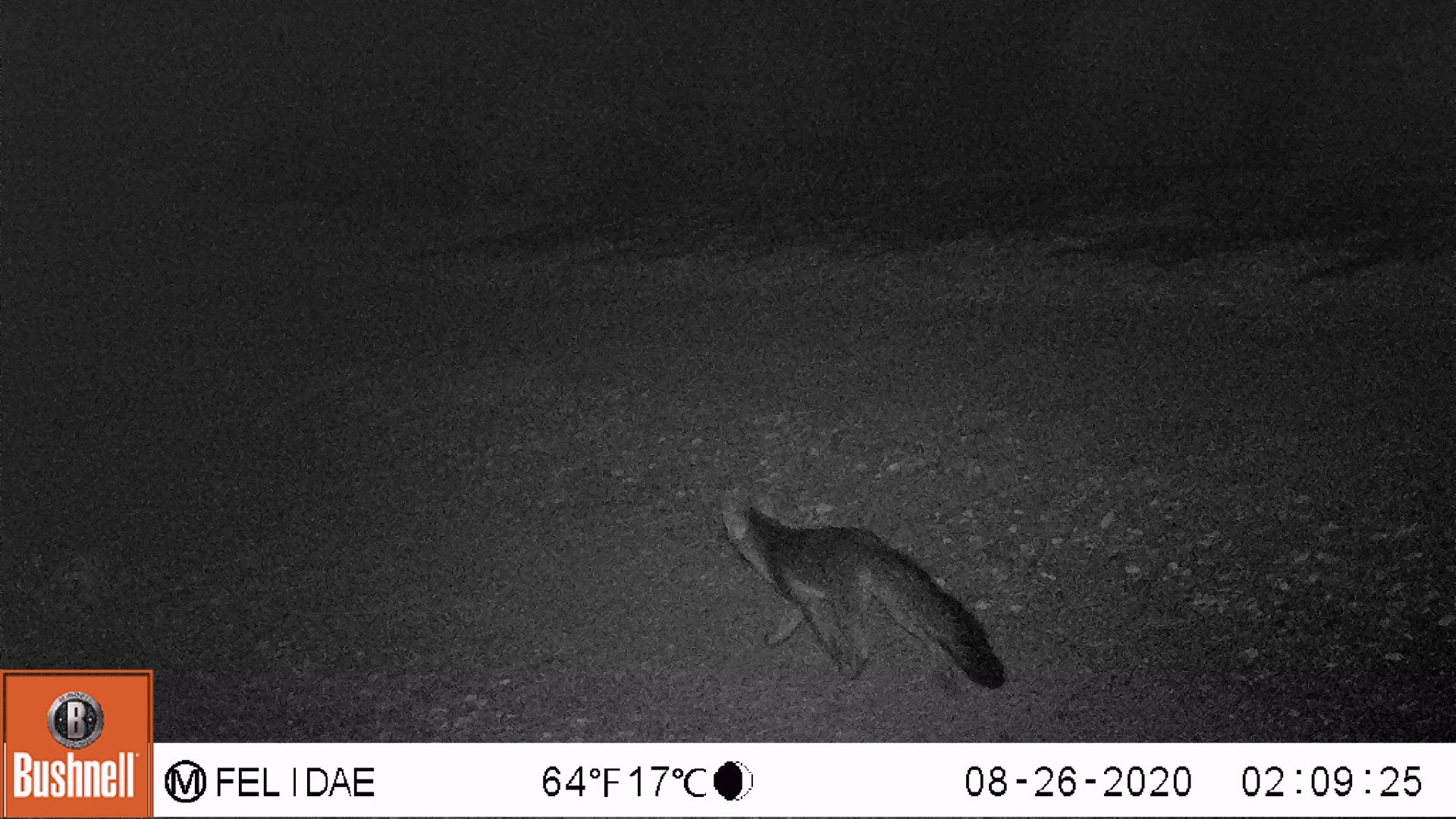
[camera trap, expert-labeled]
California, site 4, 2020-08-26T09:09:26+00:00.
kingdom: Animalia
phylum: Chordata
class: Mammalia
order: Carnivora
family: Canidae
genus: Urocyon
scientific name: Urocyon cinereoargenteus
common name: gray fox